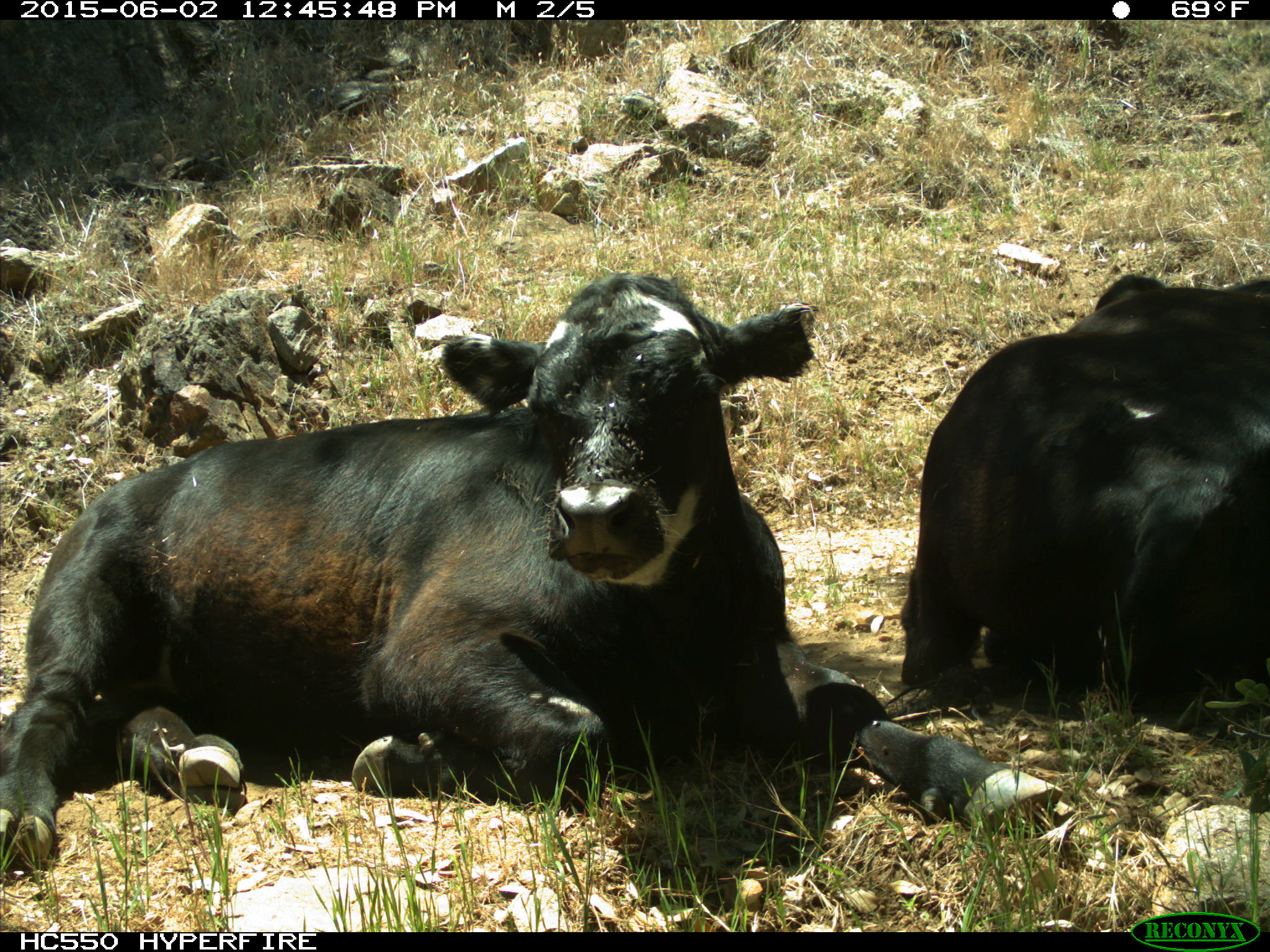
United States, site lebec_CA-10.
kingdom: Animalia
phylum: Chordata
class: Mammalia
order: Artiodactyla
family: Bovidae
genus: Bos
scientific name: Bos taurus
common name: domestic cow